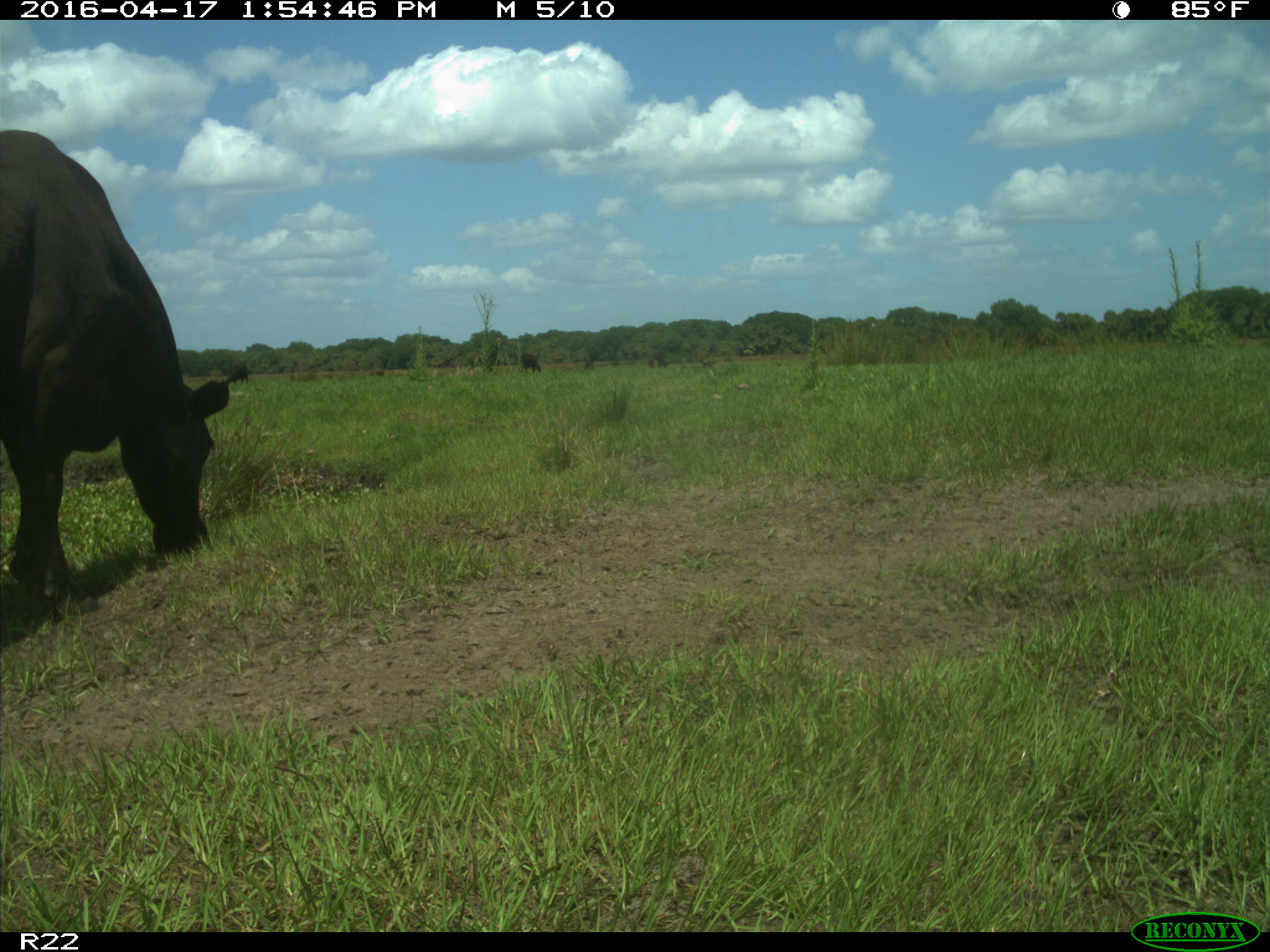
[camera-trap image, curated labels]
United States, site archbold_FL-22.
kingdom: Animalia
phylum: Chordata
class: Mammalia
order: Artiodactyla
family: Bovidae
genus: Bos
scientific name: Bos taurus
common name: domestic cow